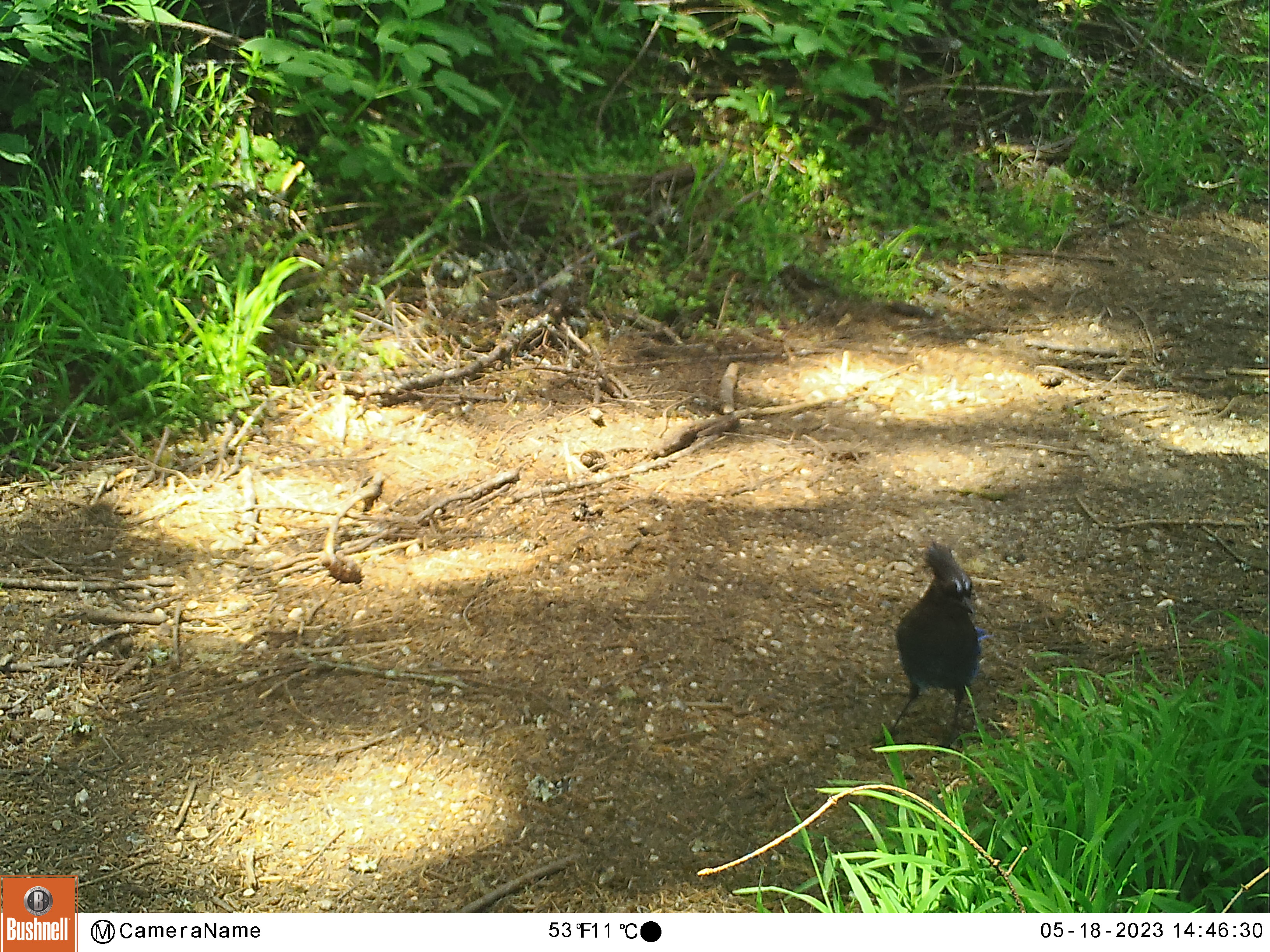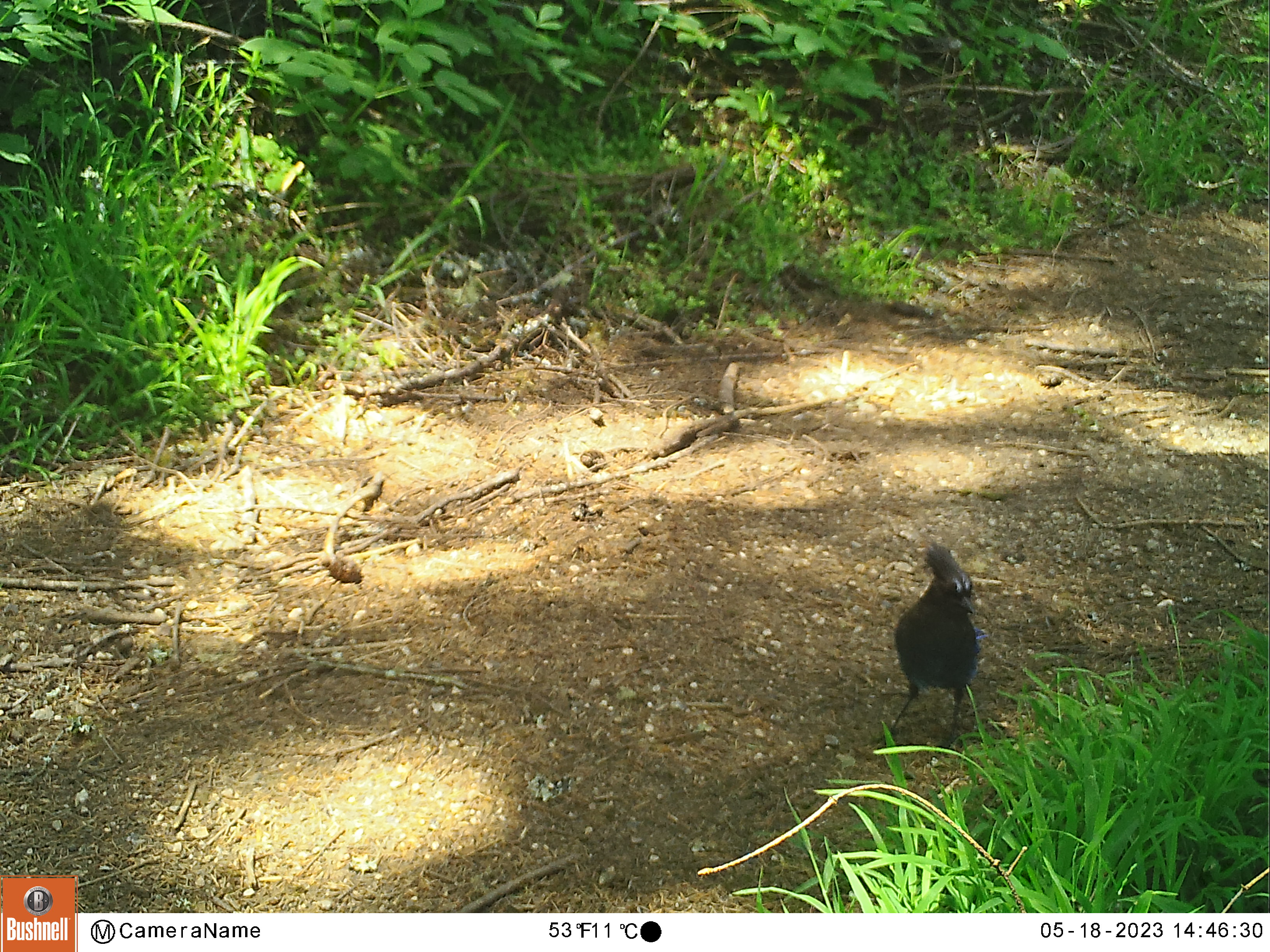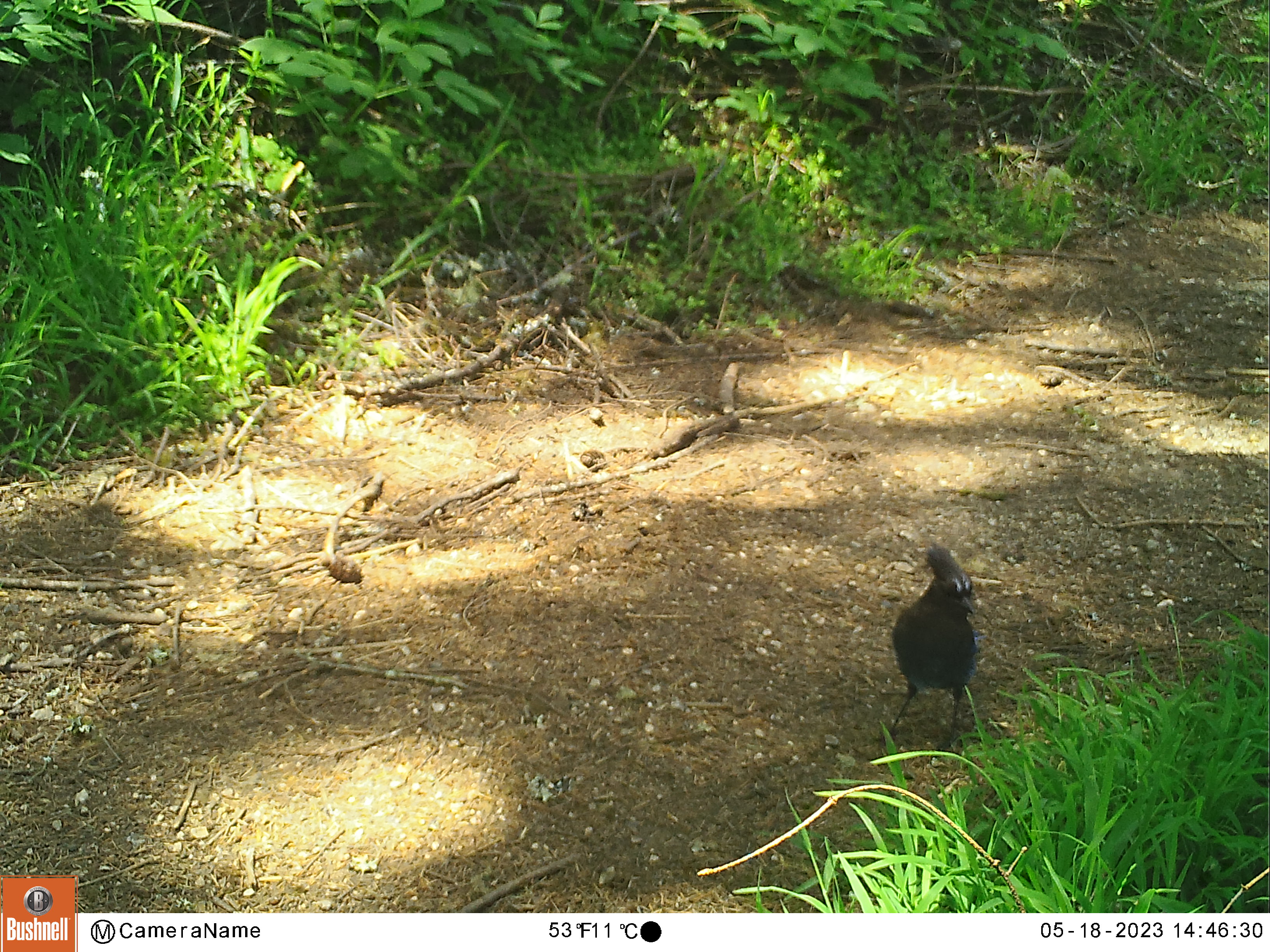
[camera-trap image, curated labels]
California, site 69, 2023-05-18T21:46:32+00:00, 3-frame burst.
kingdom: Animalia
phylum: Chordata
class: Aves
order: Passeriformes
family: Corvidae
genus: Cyanocitta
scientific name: Cyanocitta stelleri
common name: steller's jay